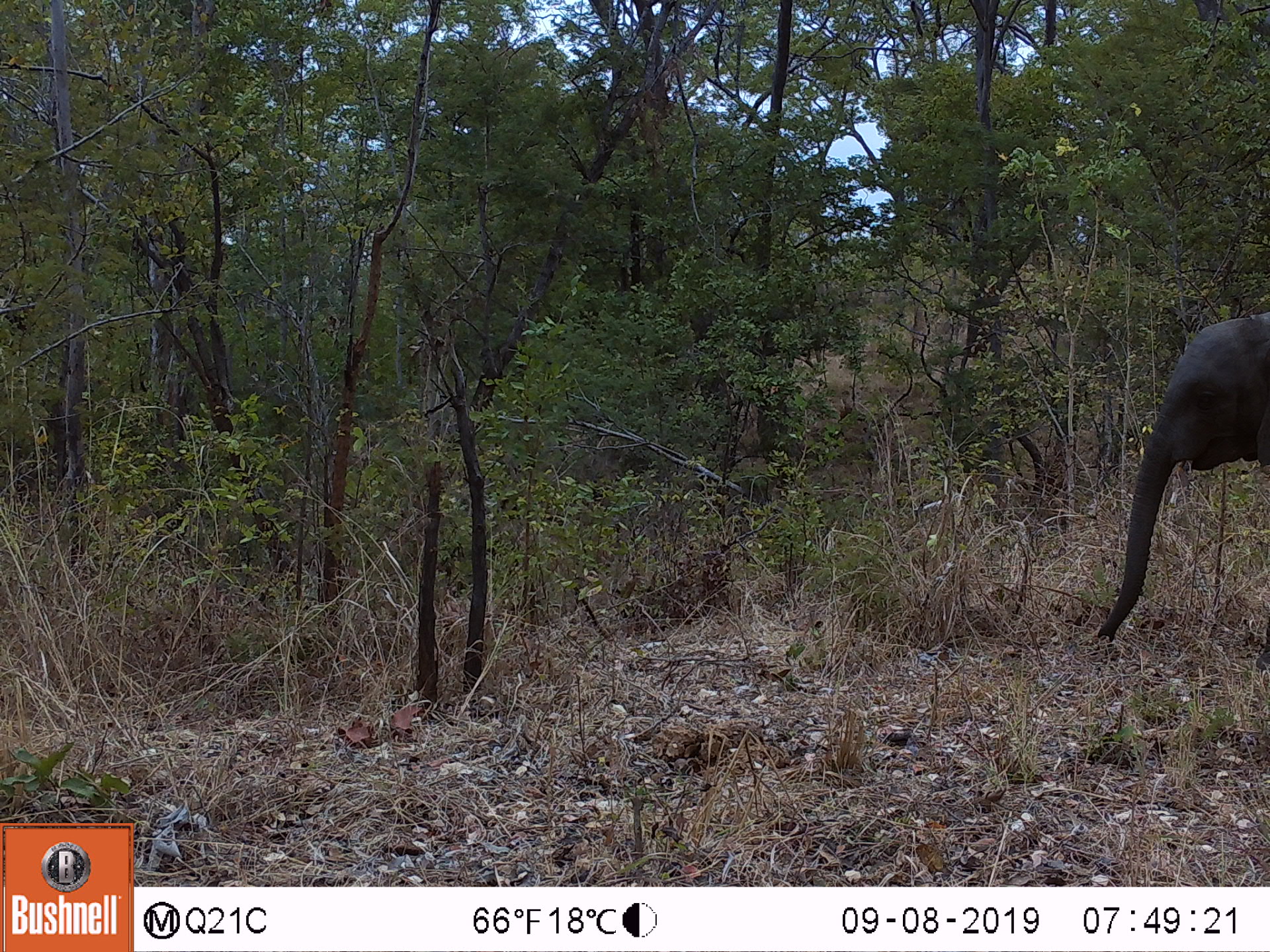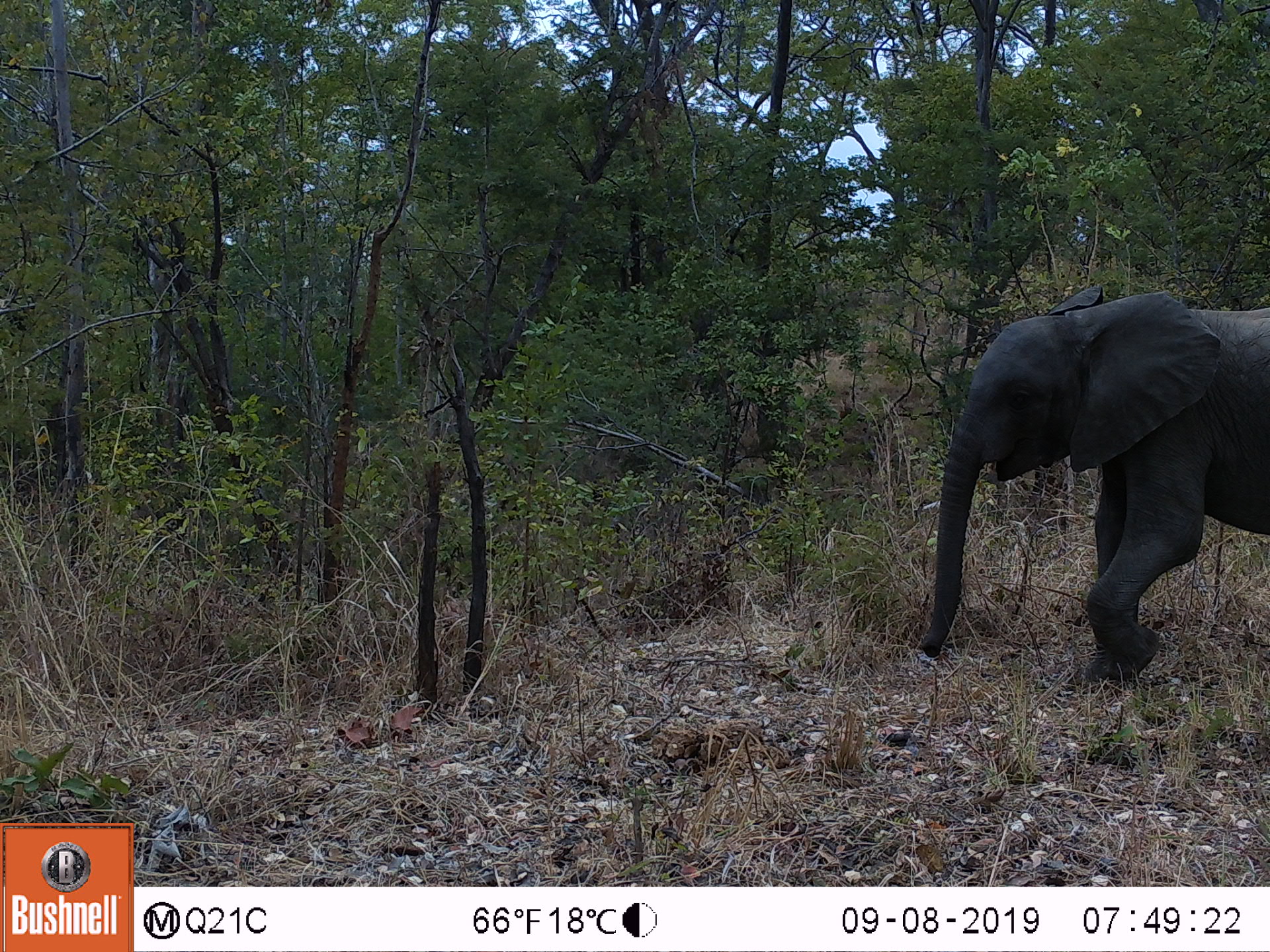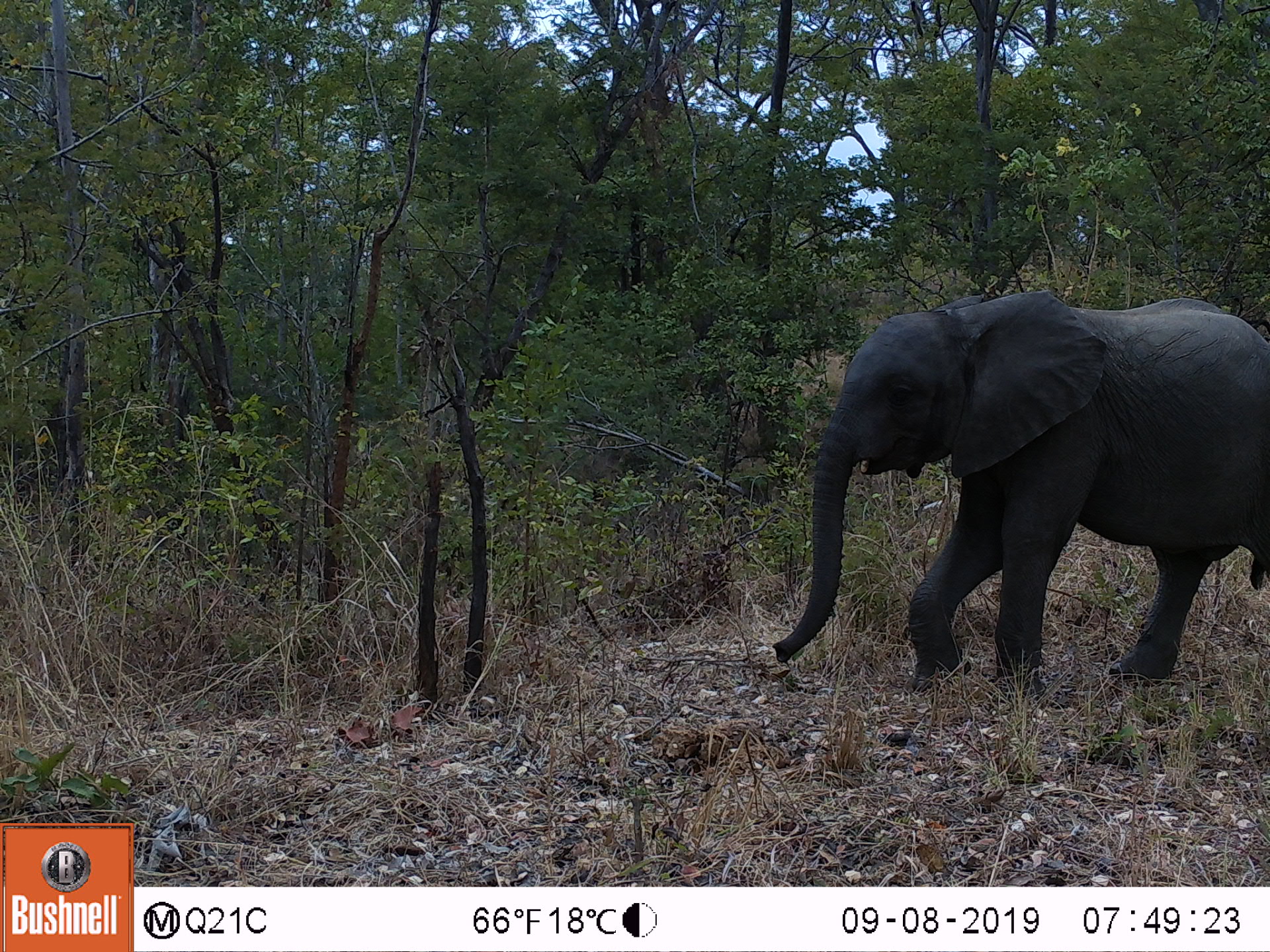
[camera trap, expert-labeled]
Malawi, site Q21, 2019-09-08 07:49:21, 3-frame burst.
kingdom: Animalia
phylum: Chordata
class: Mammalia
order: Proboscidea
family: Elephantidae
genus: Loxodonta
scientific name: Loxodonta africana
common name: african savanna elephant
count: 1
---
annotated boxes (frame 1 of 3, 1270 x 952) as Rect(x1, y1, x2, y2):
african savanna elephant: Rect(1087, 303, 1269, 656)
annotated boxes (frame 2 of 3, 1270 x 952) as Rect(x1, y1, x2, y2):
african savanna elephant: Rect(906, 276, 1269, 686)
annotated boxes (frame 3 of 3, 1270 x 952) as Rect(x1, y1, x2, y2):
african savanna elephant: Rect(754, 283, 1269, 700)